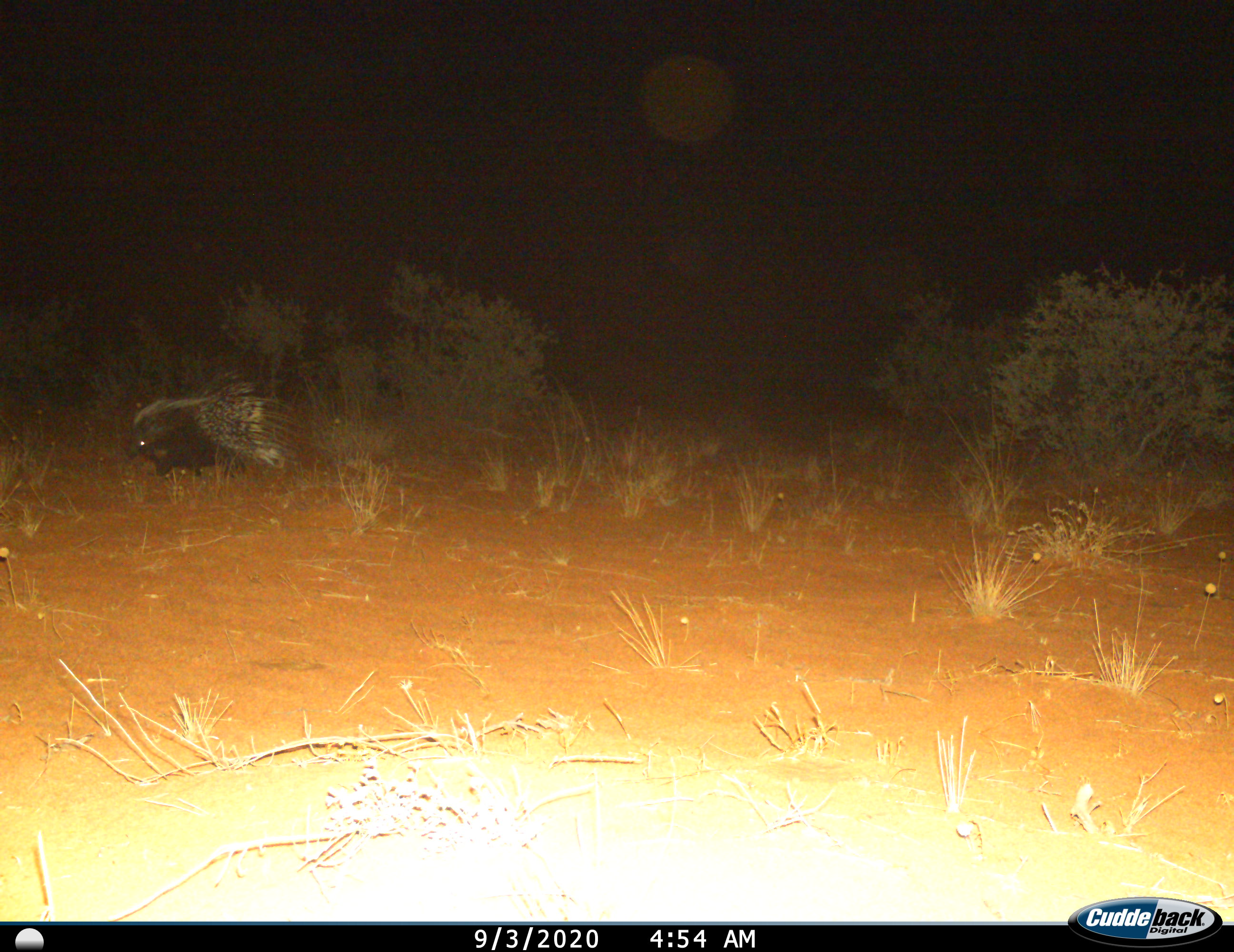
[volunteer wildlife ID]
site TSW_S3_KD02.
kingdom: Animalia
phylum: Chordata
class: Mammalia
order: Rodentia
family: Hystricidae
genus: Hystrix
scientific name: Hystrix cristata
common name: crested porcupine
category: porcupine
Porcupine (crested porcupine) (Hystrix cristata), count 1. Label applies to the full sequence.